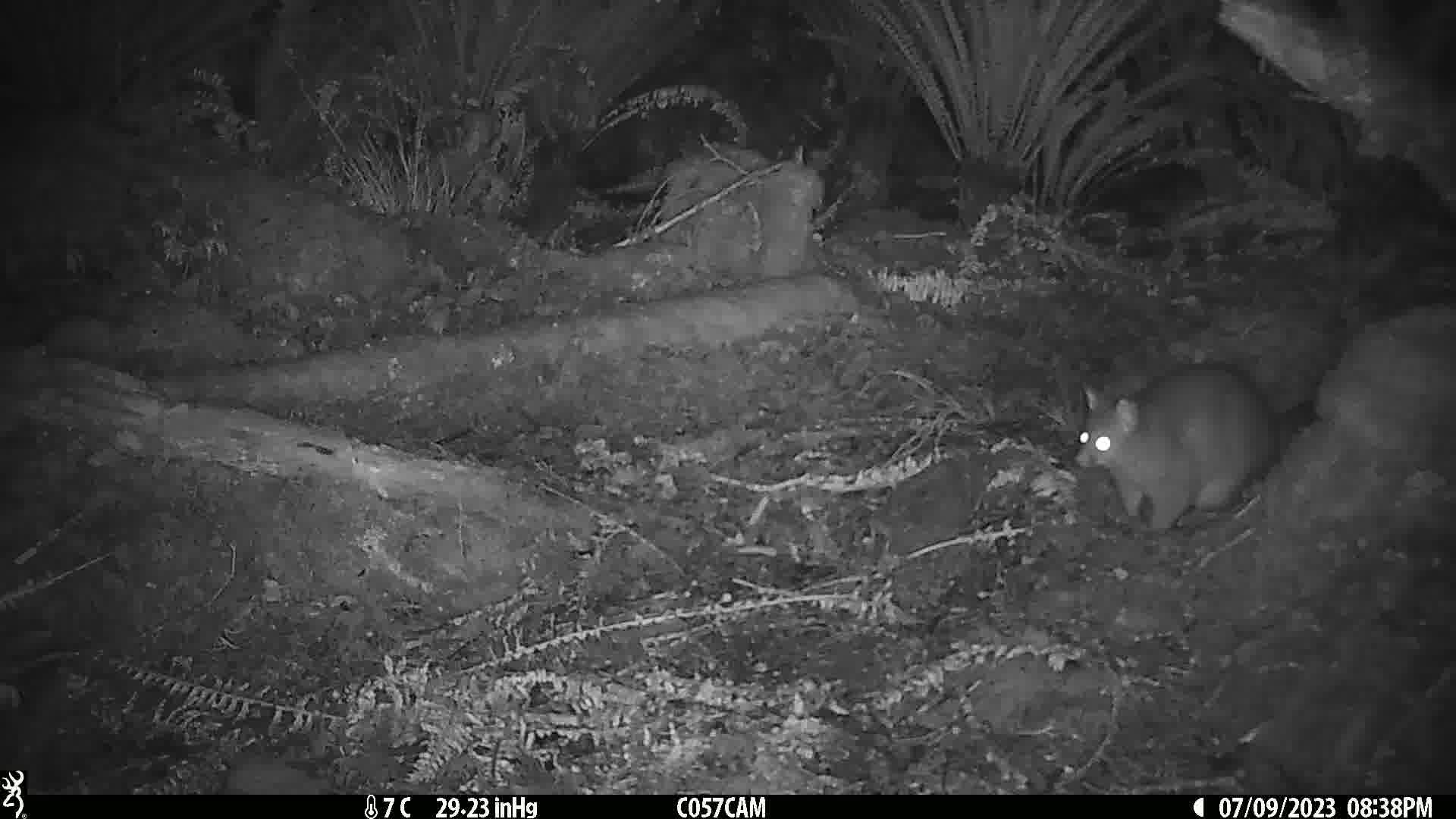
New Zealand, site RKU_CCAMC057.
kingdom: Animalia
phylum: Chordata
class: Mammalia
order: Diprotodontia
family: Phalangeridae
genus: Trichosurus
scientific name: Trichosurus vulpecula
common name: common brushtail possum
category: possum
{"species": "possum (common brushtail possum) (Trichosurus vulpecula)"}